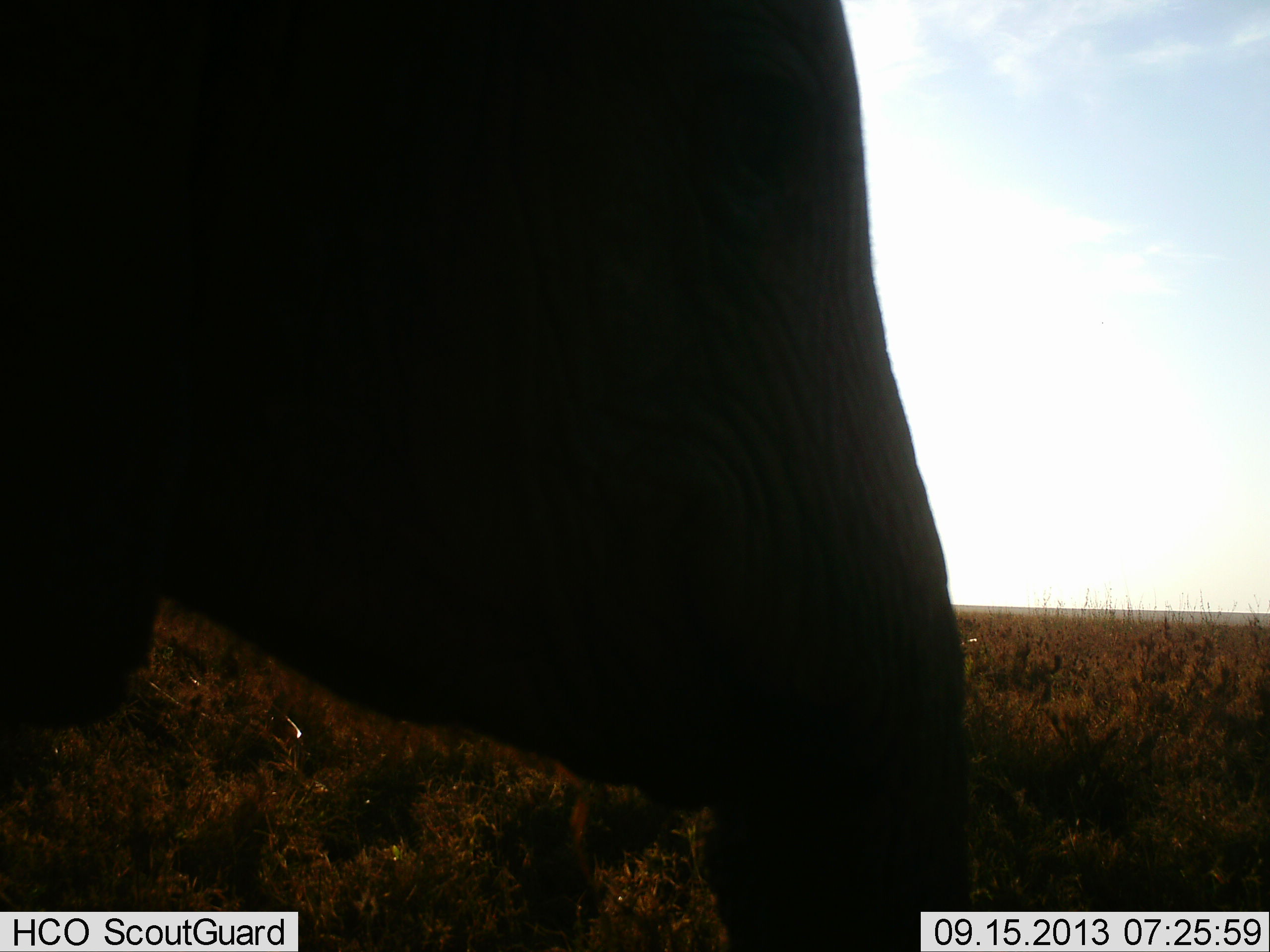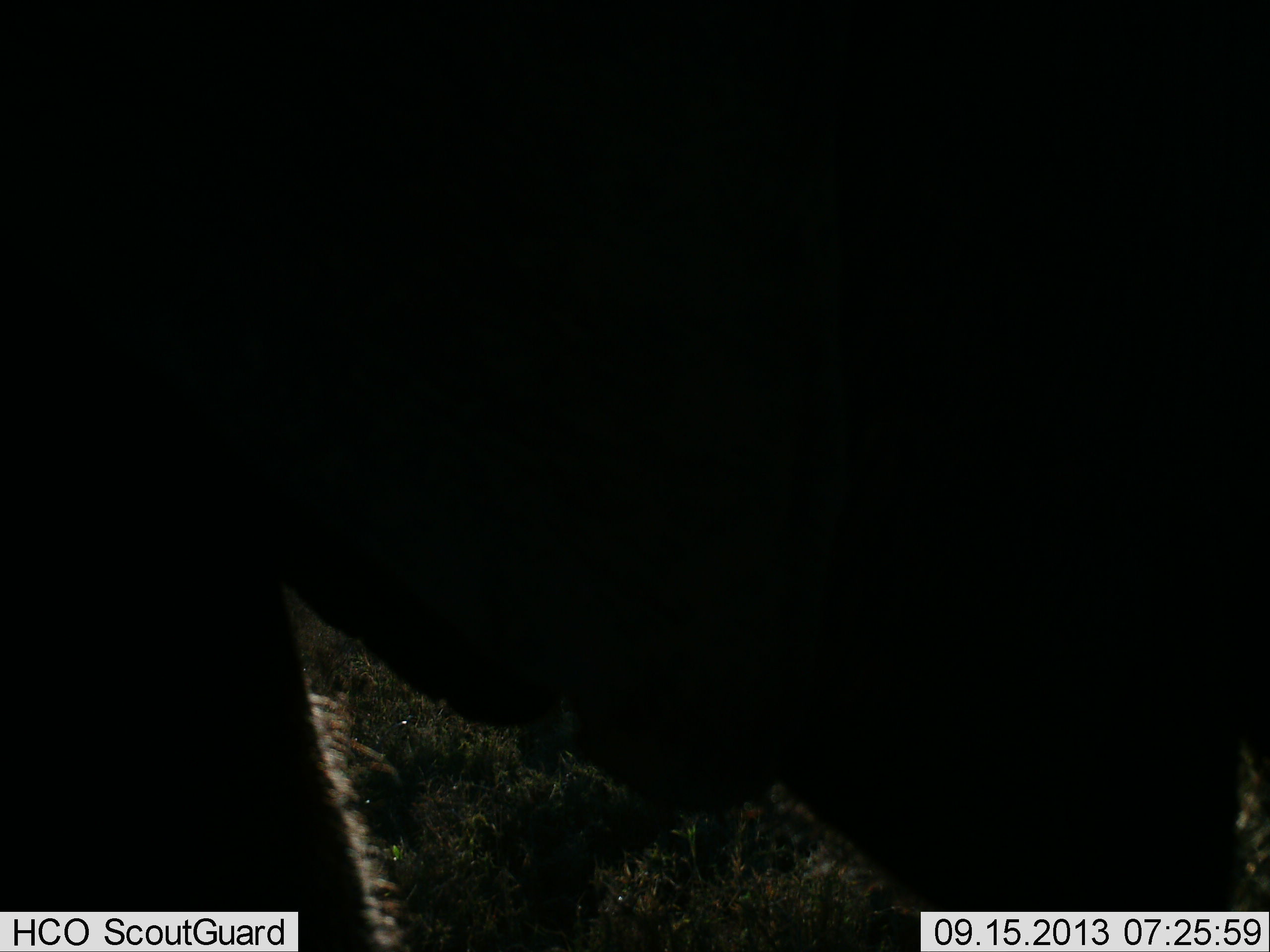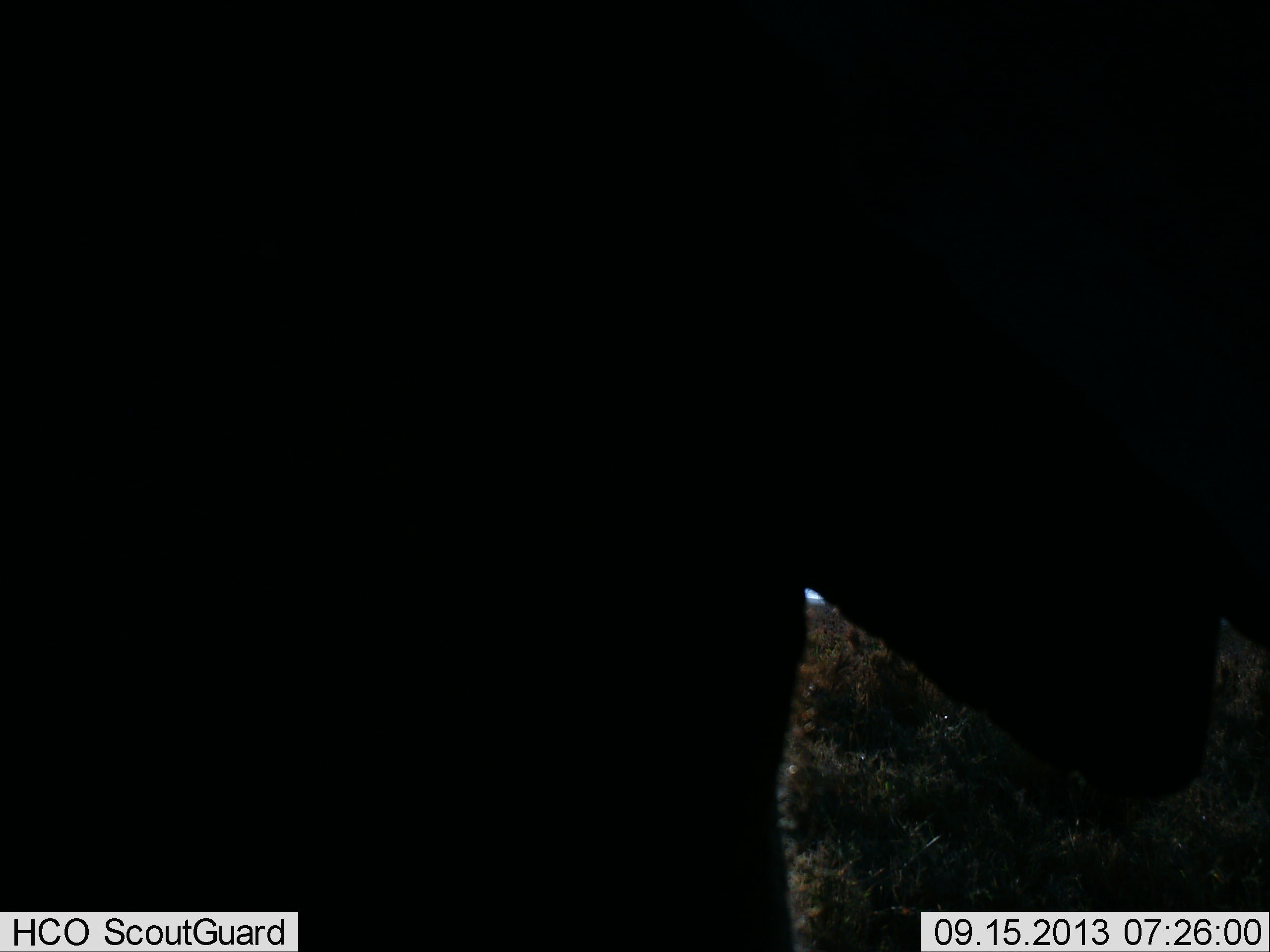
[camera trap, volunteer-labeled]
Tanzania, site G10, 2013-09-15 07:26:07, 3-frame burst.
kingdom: Animalia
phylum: Chordata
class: Mammalia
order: Proboscidea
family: Elephantidae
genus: Loxodonta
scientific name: Loxodonta africana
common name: african bush elephant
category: elephant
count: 1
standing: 10%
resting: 0%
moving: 90%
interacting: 0%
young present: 10%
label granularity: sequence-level